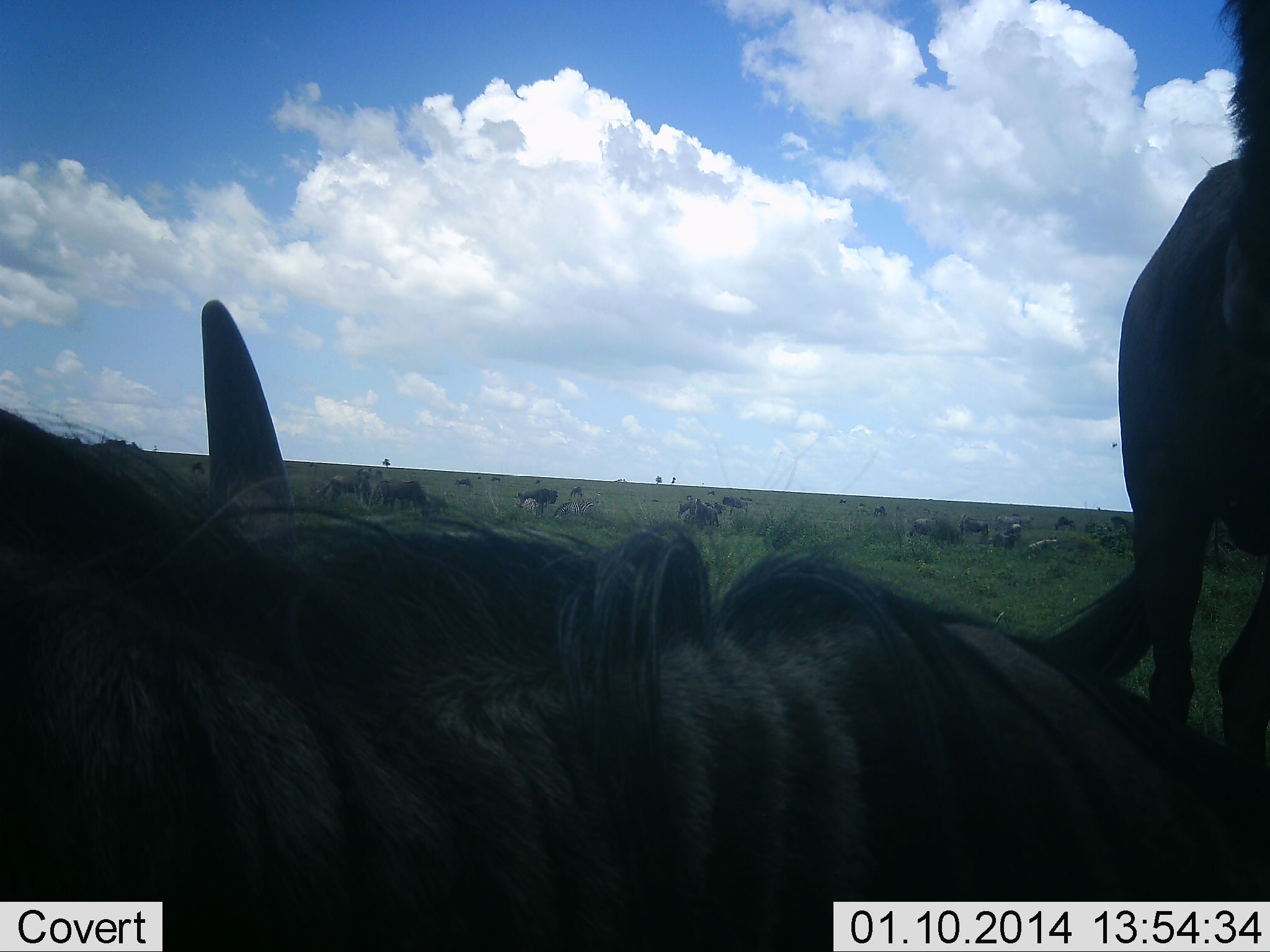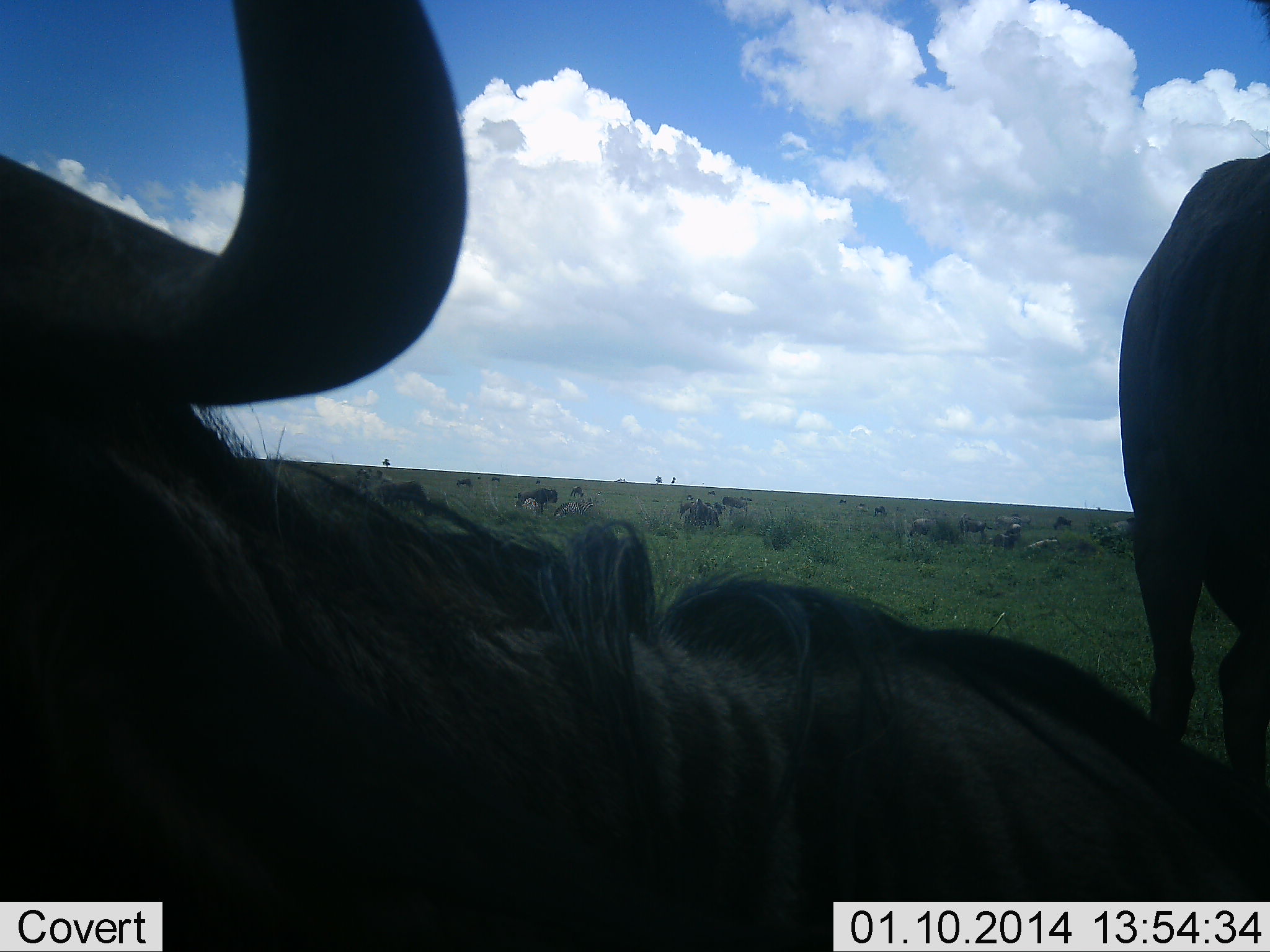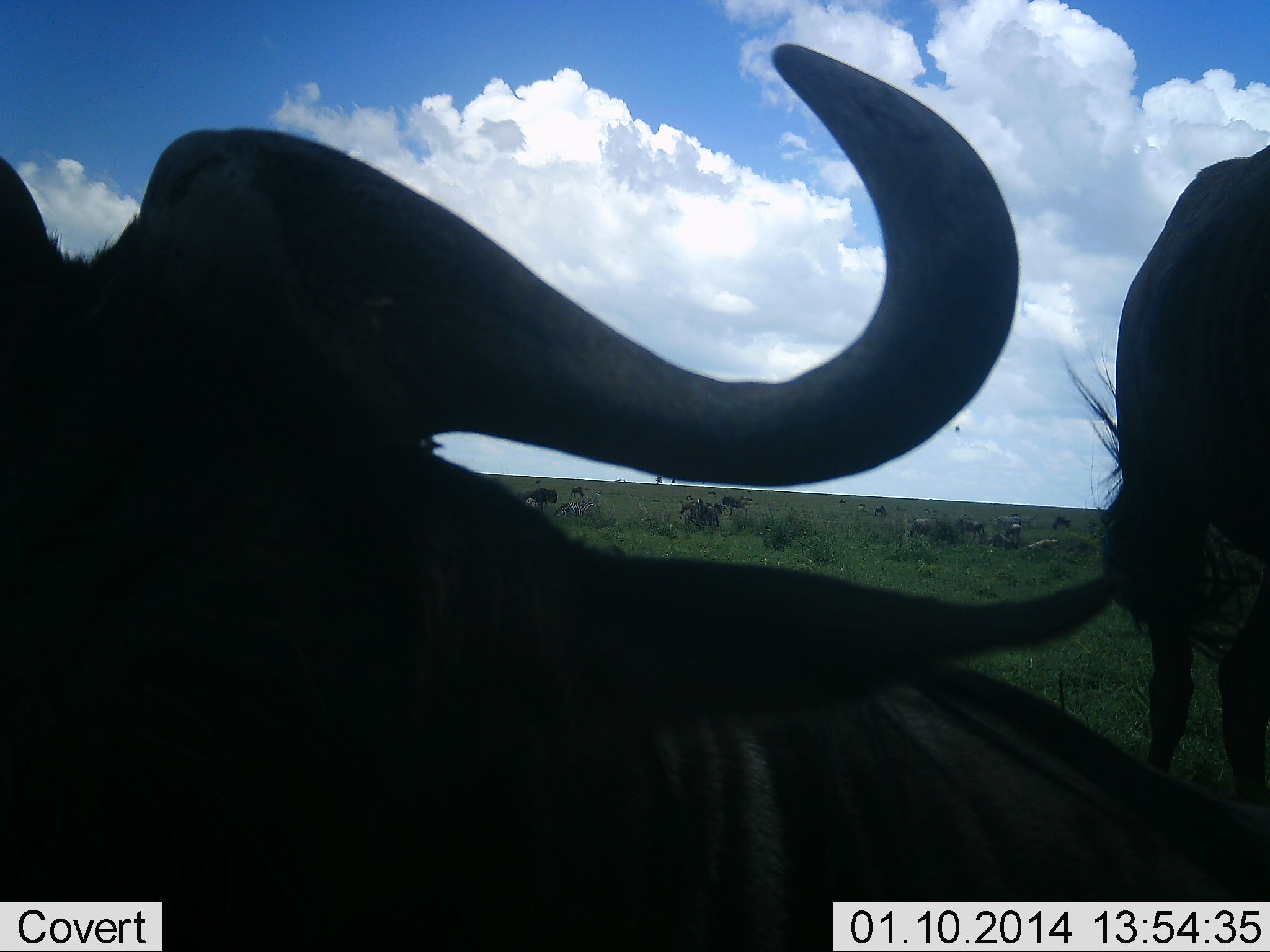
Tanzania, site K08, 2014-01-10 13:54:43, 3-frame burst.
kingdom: Animalia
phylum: Chordata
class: Mammalia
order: Artiodactyla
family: Bovidae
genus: Connochaetes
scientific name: Connochaetes taurinus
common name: blue wildebeest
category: wildebeest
Wildebeest (blue wildebeest) (Connochaetes taurinus), count 11-50. Behavior (volunteer vote fractions): standing 60%, resting 90%, moving 10%, interacting 0%. Young present (vote fraction): 0%. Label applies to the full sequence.